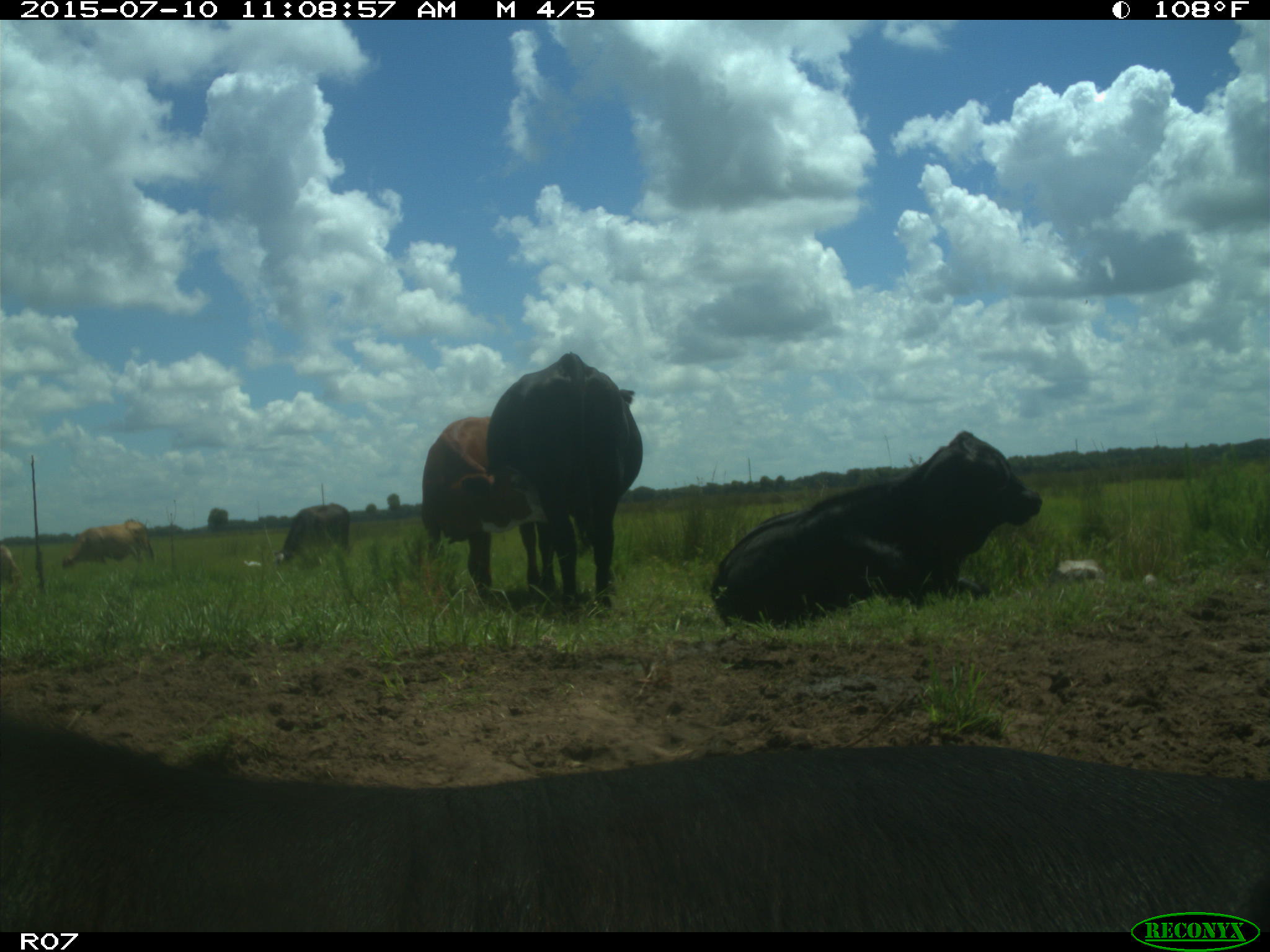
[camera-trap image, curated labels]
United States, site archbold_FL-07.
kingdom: Animalia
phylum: Chordata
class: Mammalia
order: Artiodactyla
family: Bovidae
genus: Bos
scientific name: Bos taurus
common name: domestic cow